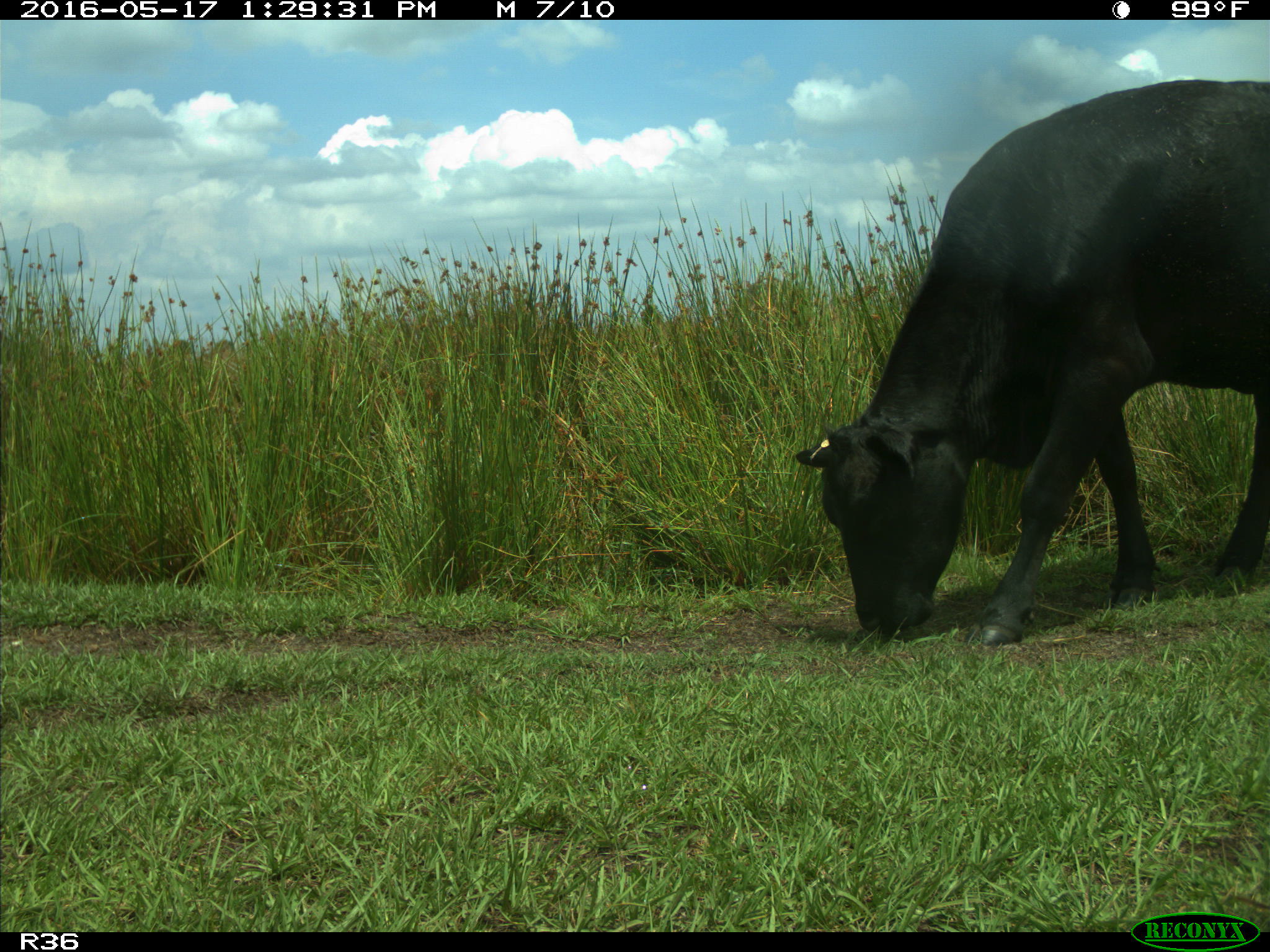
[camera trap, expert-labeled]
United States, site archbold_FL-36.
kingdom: Animalia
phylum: Chordata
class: Mammalia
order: Artiodactyla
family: Bovidae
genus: Bos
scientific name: Bos taurus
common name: domestic cow